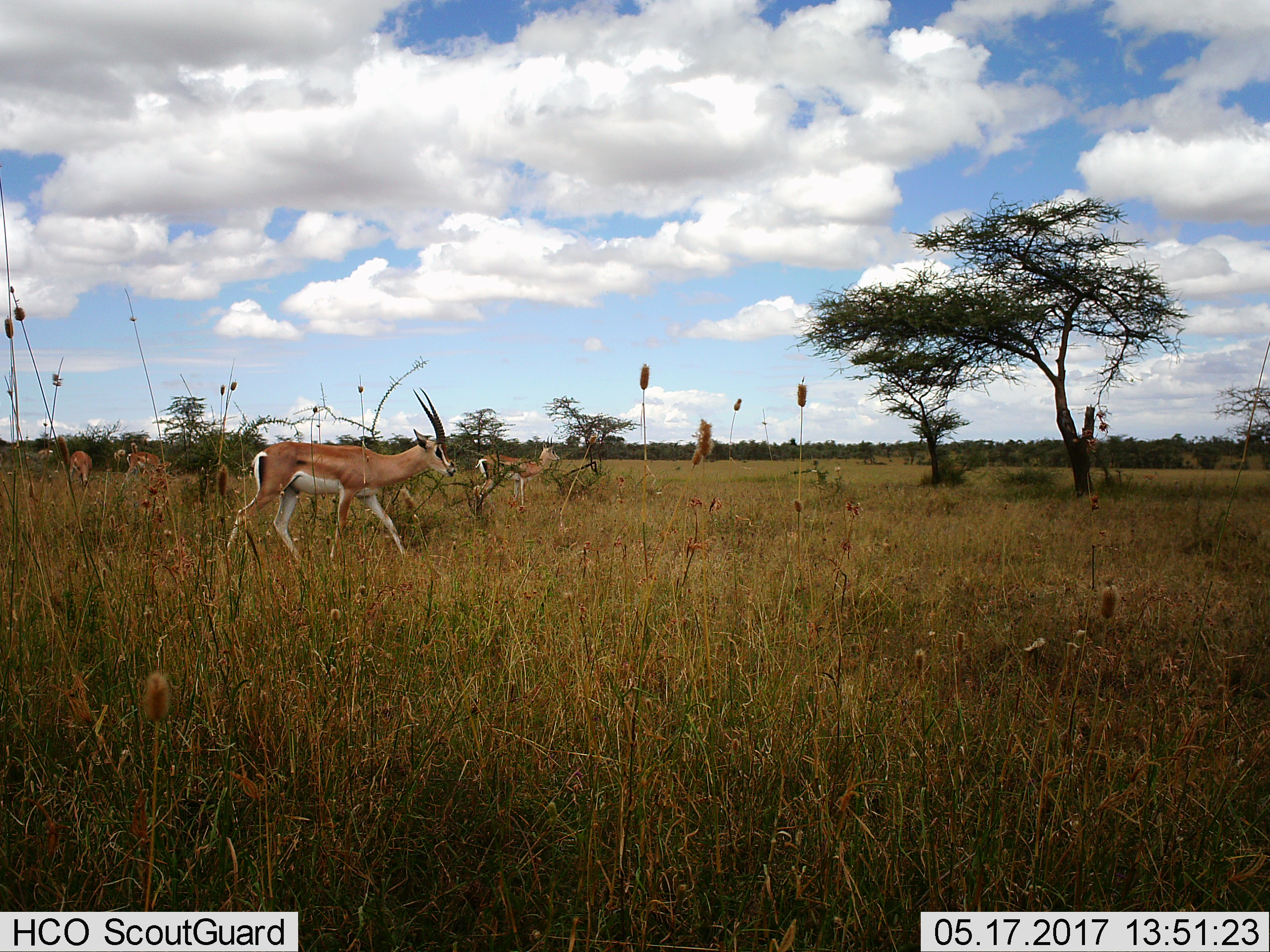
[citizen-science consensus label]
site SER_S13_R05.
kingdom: Animalia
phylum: Chordata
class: Mammalia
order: Artiodactyla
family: Bovidae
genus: Nanger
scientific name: Nanger granti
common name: grant's gazelle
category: gazellegrants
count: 4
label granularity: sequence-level